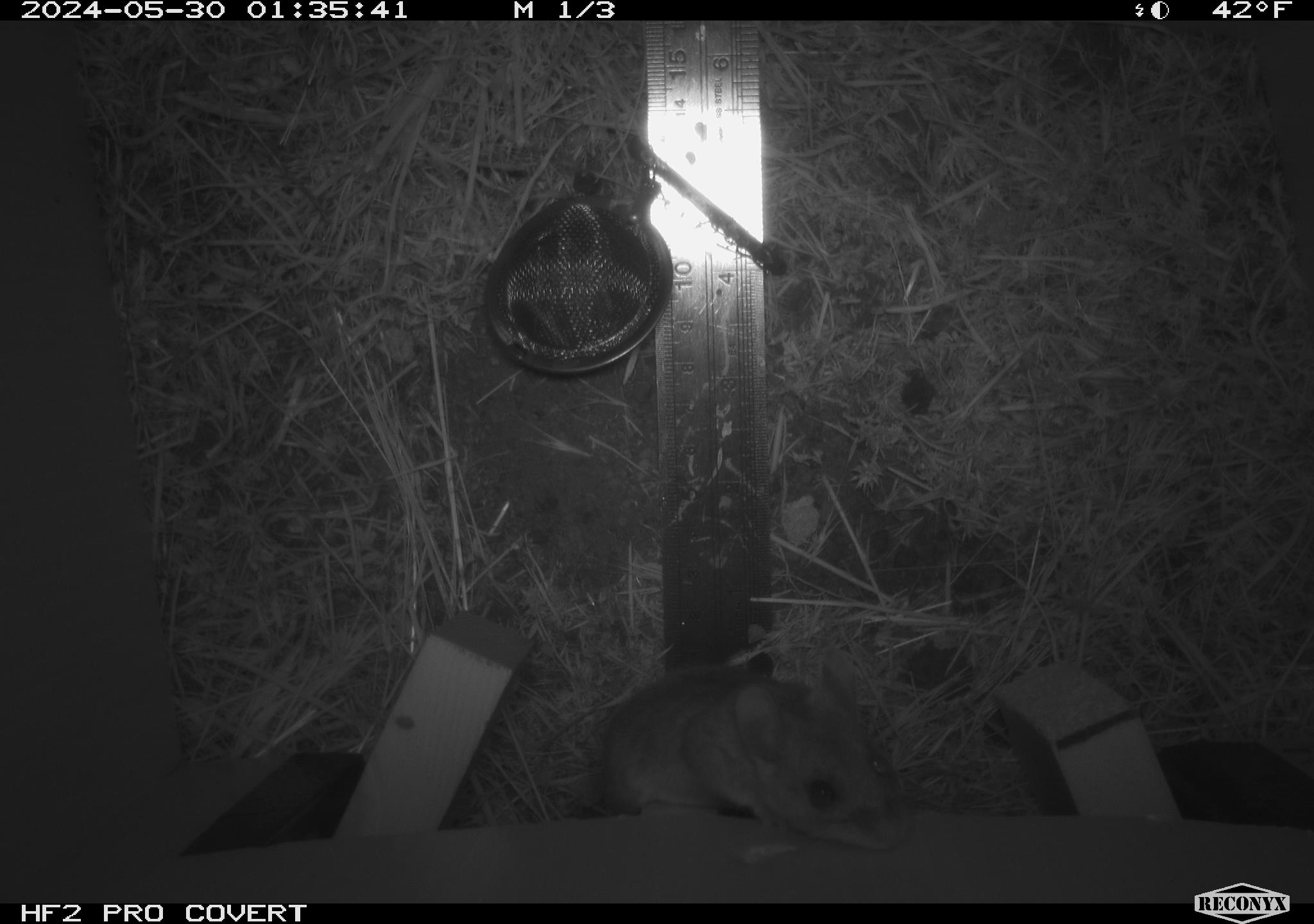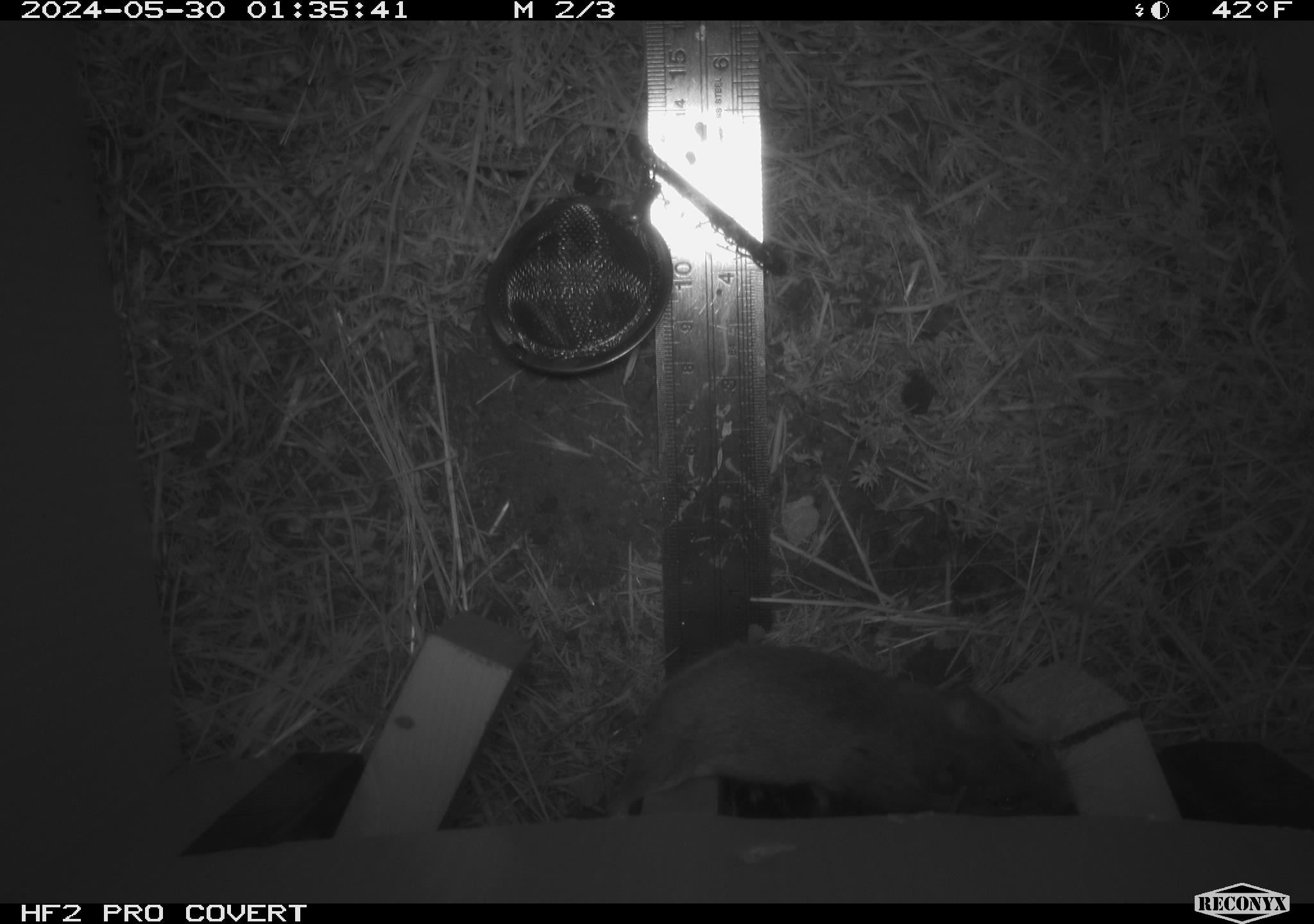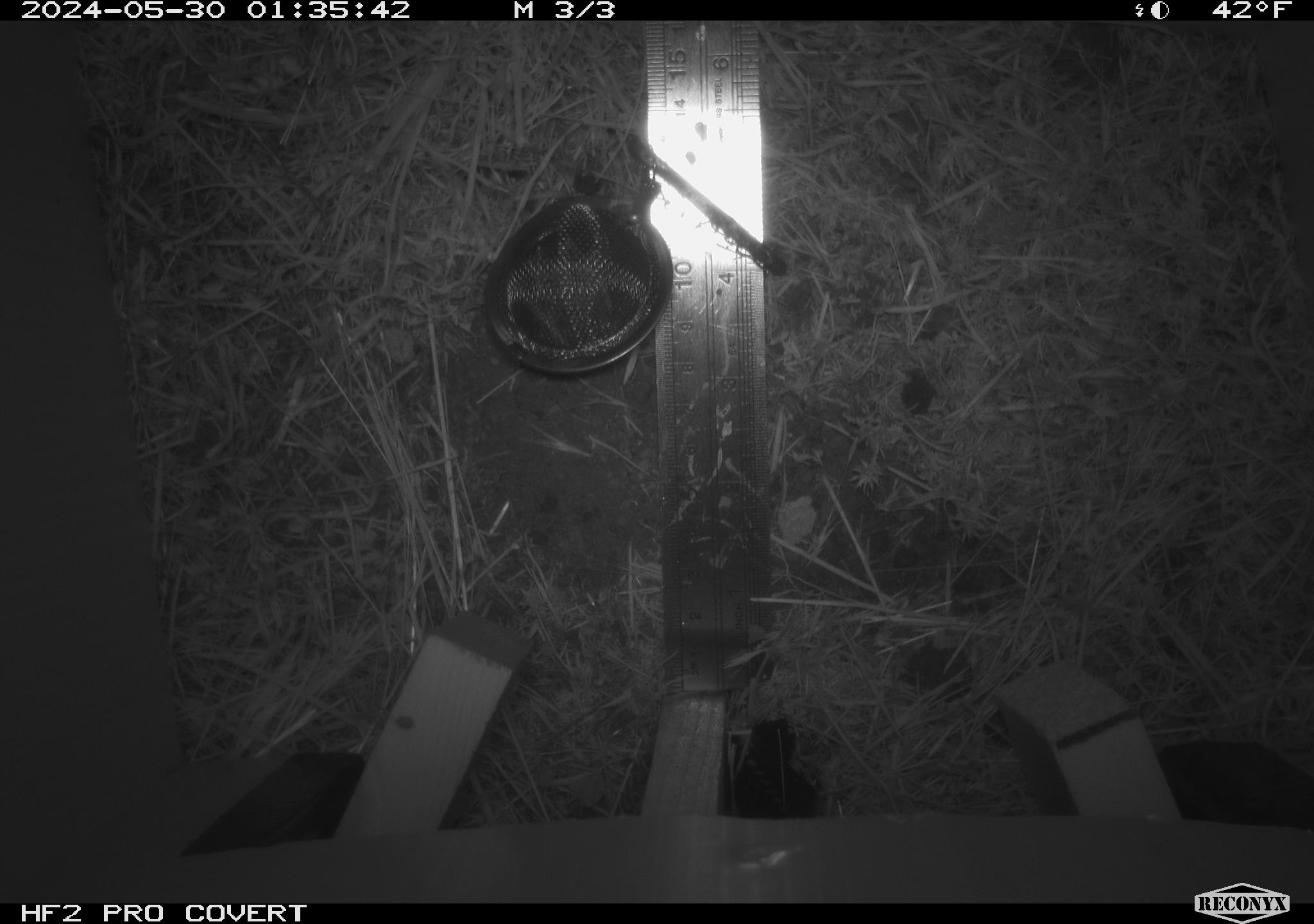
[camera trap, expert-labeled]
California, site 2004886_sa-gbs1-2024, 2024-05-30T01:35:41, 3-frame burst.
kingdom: Animalia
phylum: Chordata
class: Mammalia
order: Rodentia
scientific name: Rodentia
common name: mouse species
Mouse species (Rodentia).